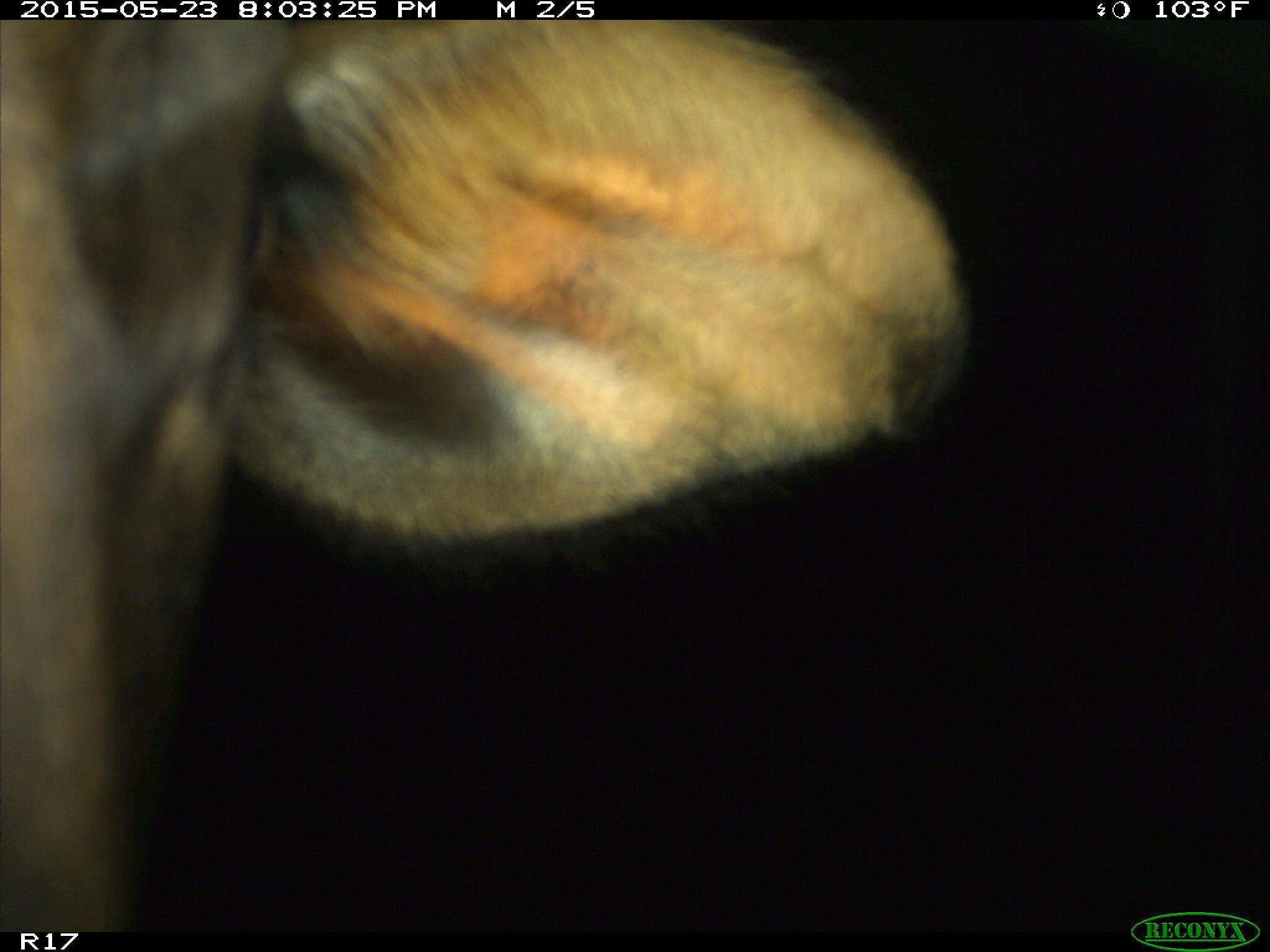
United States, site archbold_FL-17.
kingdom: Animalia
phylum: Chordata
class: Mammalia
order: Artiodactyla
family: Bovidae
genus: Bos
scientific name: Bos taurus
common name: domestic cow